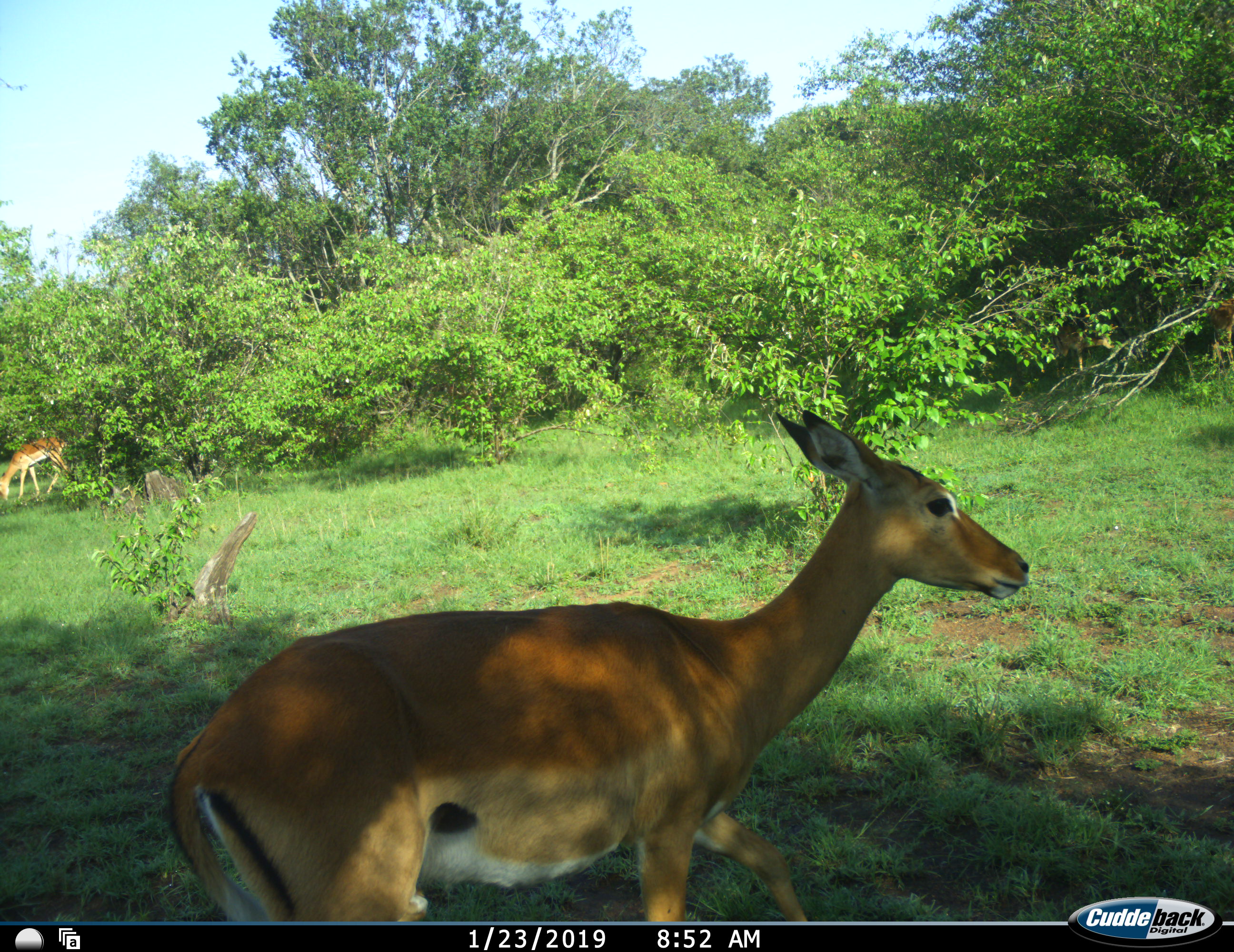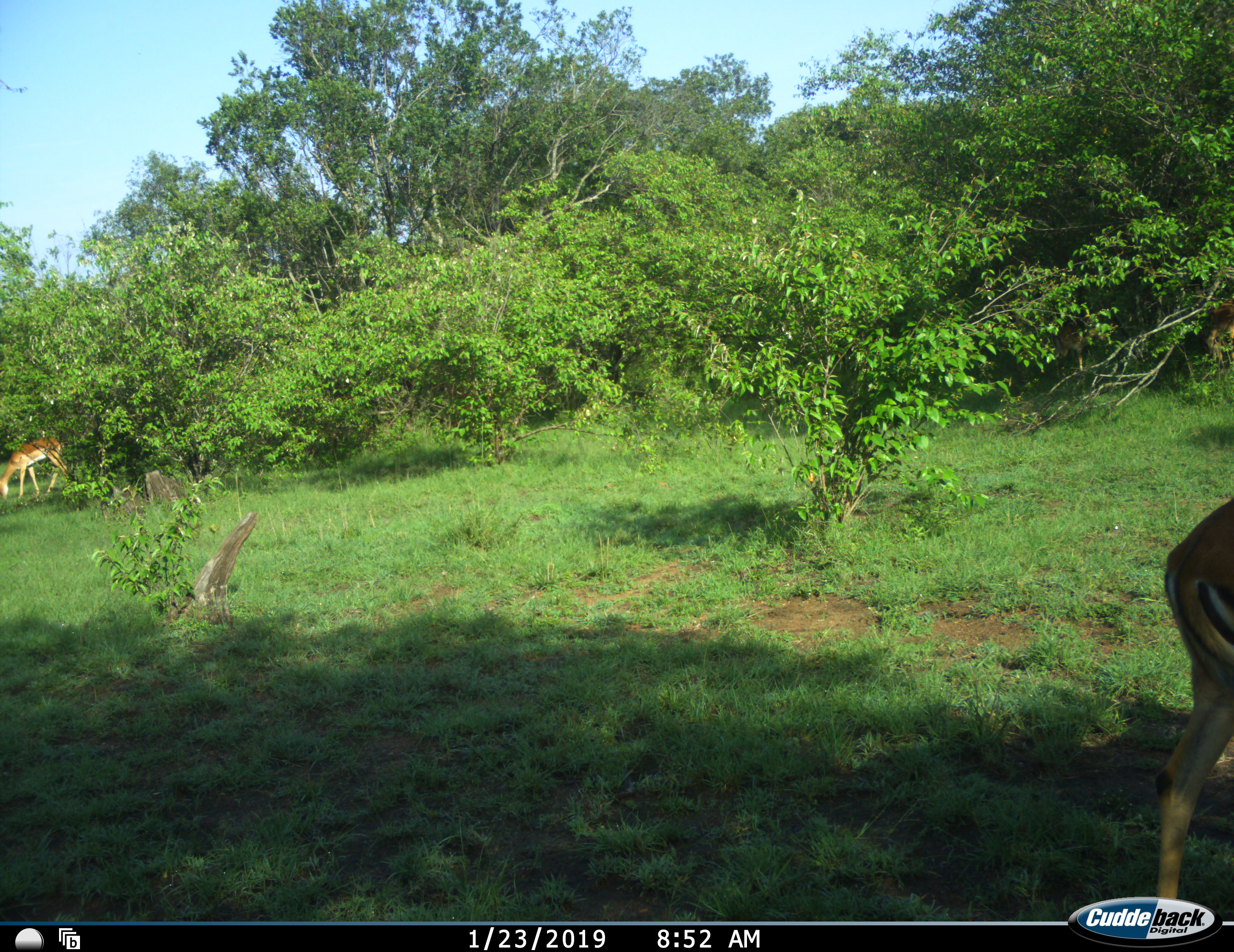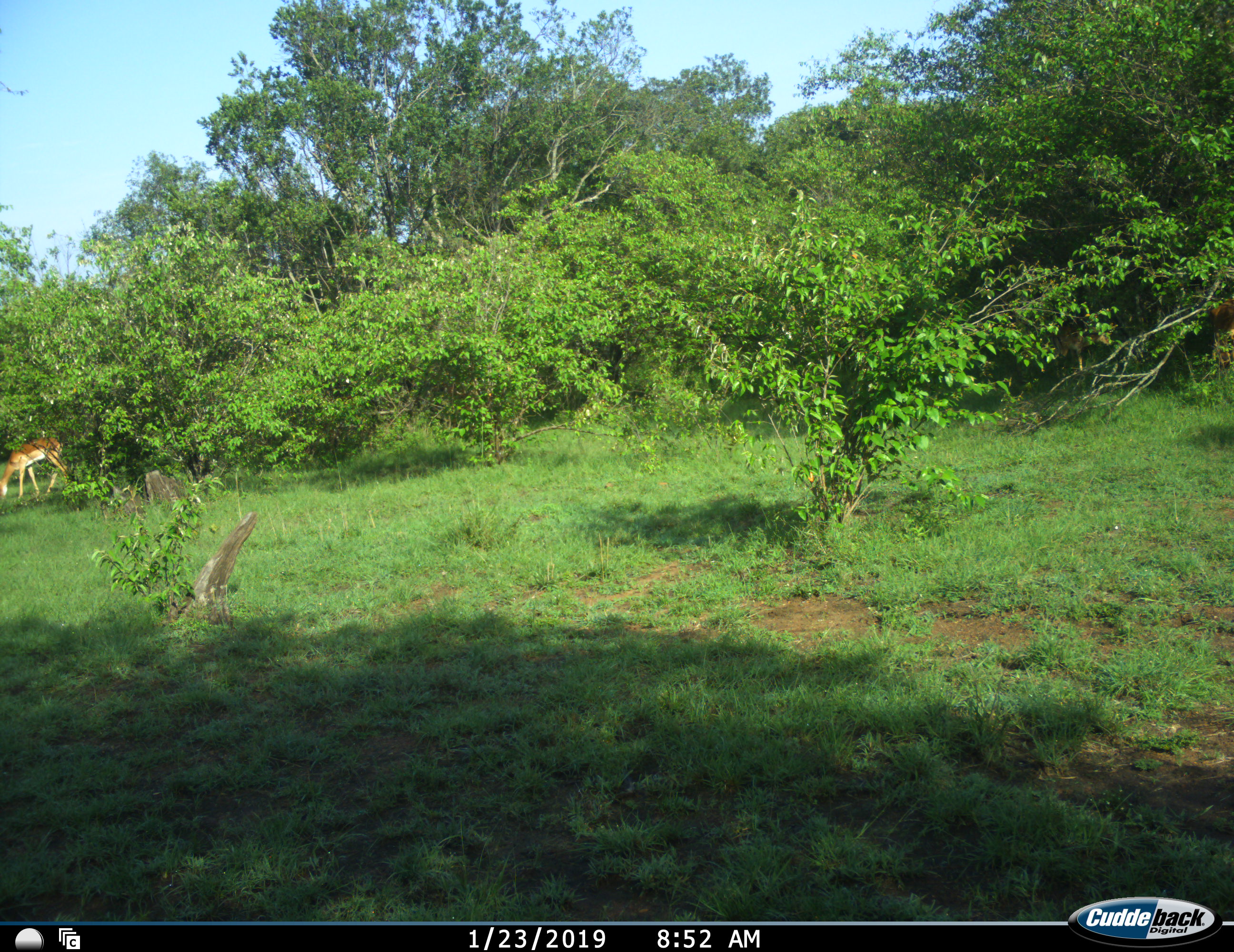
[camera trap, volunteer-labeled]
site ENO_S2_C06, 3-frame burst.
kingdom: Animalia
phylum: Chordata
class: Mammalia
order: Artiodactyla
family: Bovidae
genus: Aepyceros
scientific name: Aepyceros melampus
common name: impala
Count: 2.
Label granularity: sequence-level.